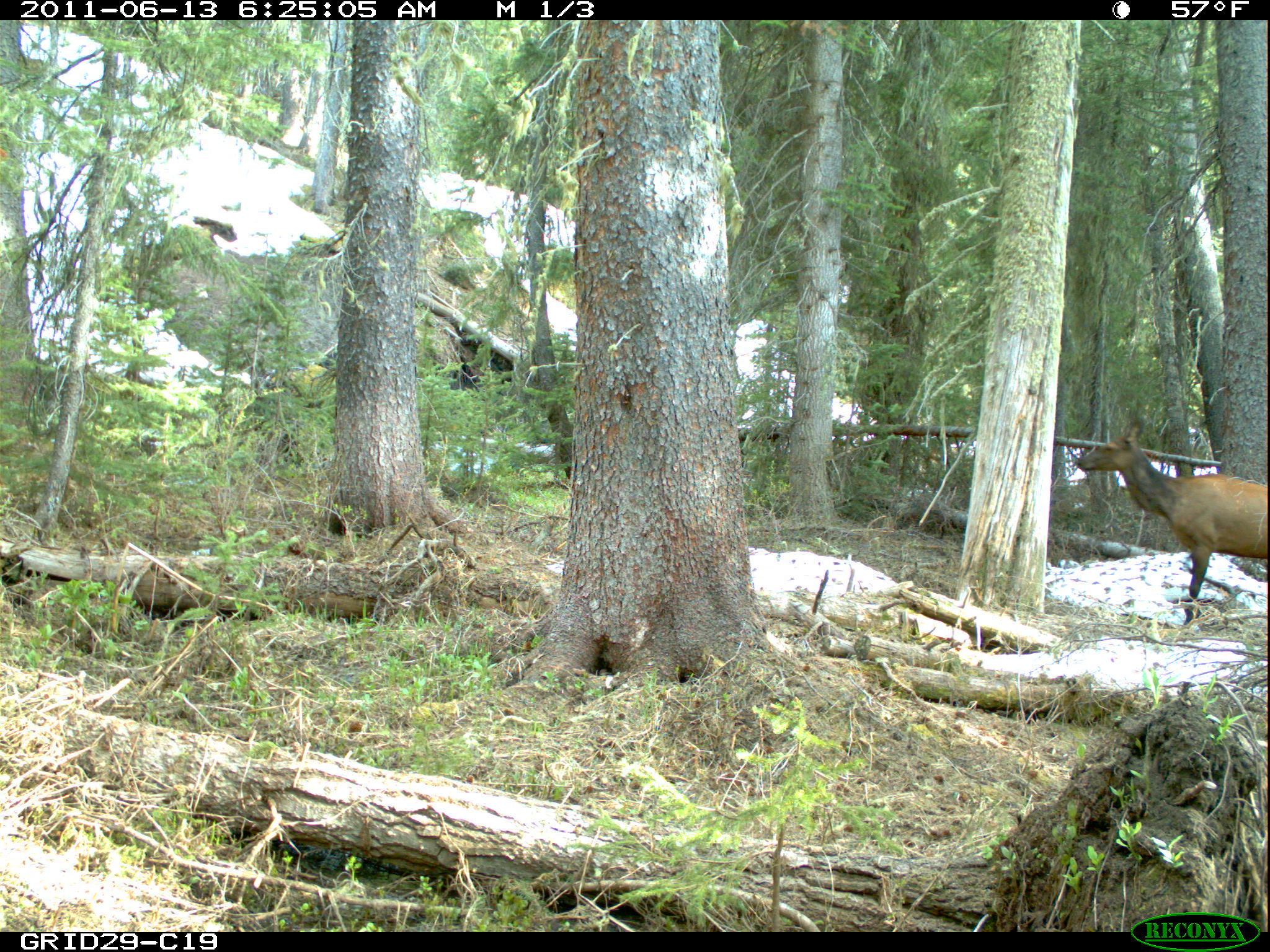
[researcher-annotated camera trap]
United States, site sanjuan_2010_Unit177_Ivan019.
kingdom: Animalia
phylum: Chordata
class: Mammalia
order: Artiodactyla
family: Cervidae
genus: Cervus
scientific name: Cervus elaphus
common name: red deer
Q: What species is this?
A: Cervus elaphus (red deer).